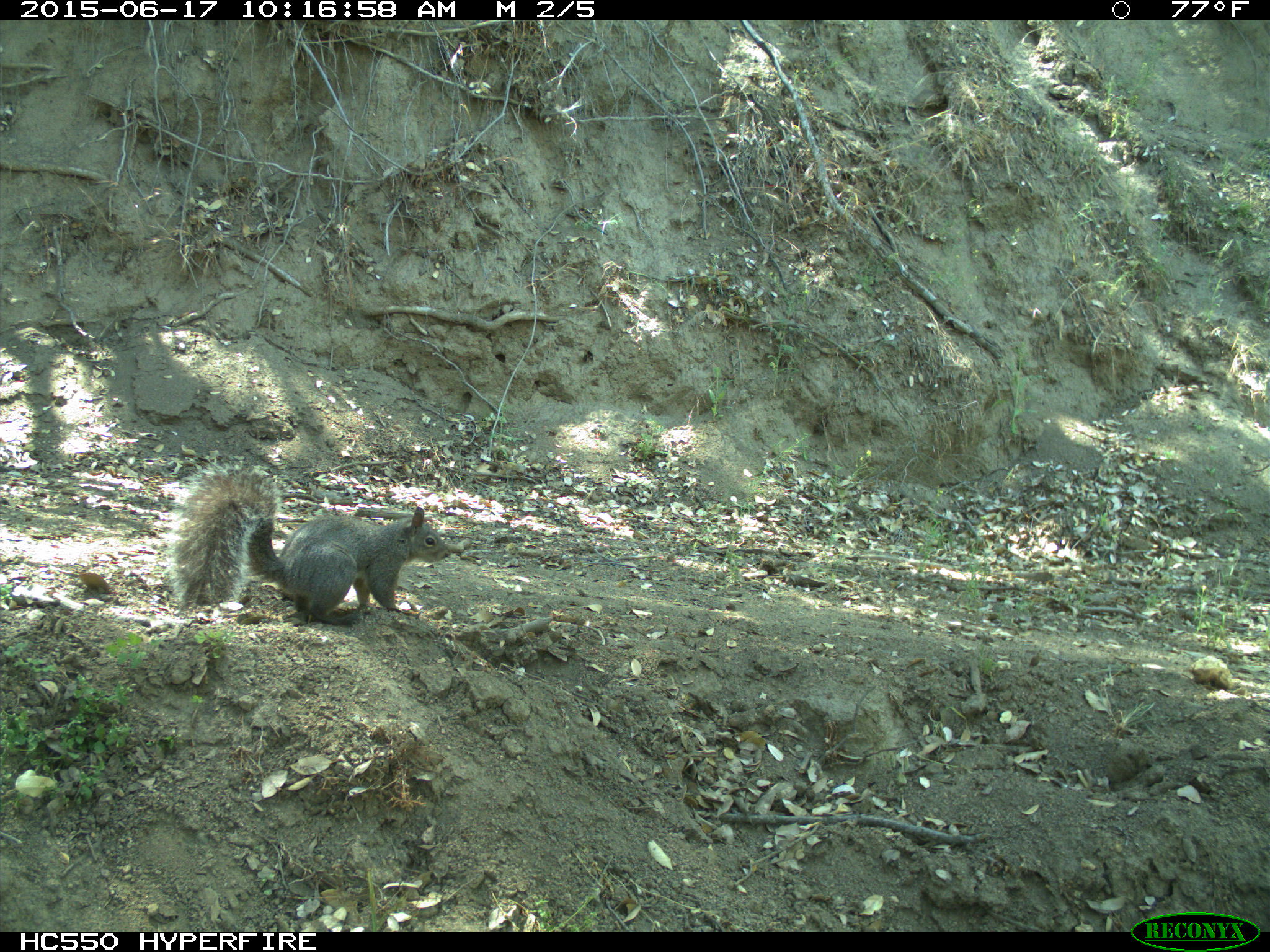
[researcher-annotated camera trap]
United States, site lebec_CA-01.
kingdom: Animalia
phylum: Chordata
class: Mammalia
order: Rodentia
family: Sciuridae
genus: Sciurus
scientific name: Sciurus carolinensis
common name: eastern gray squirrel